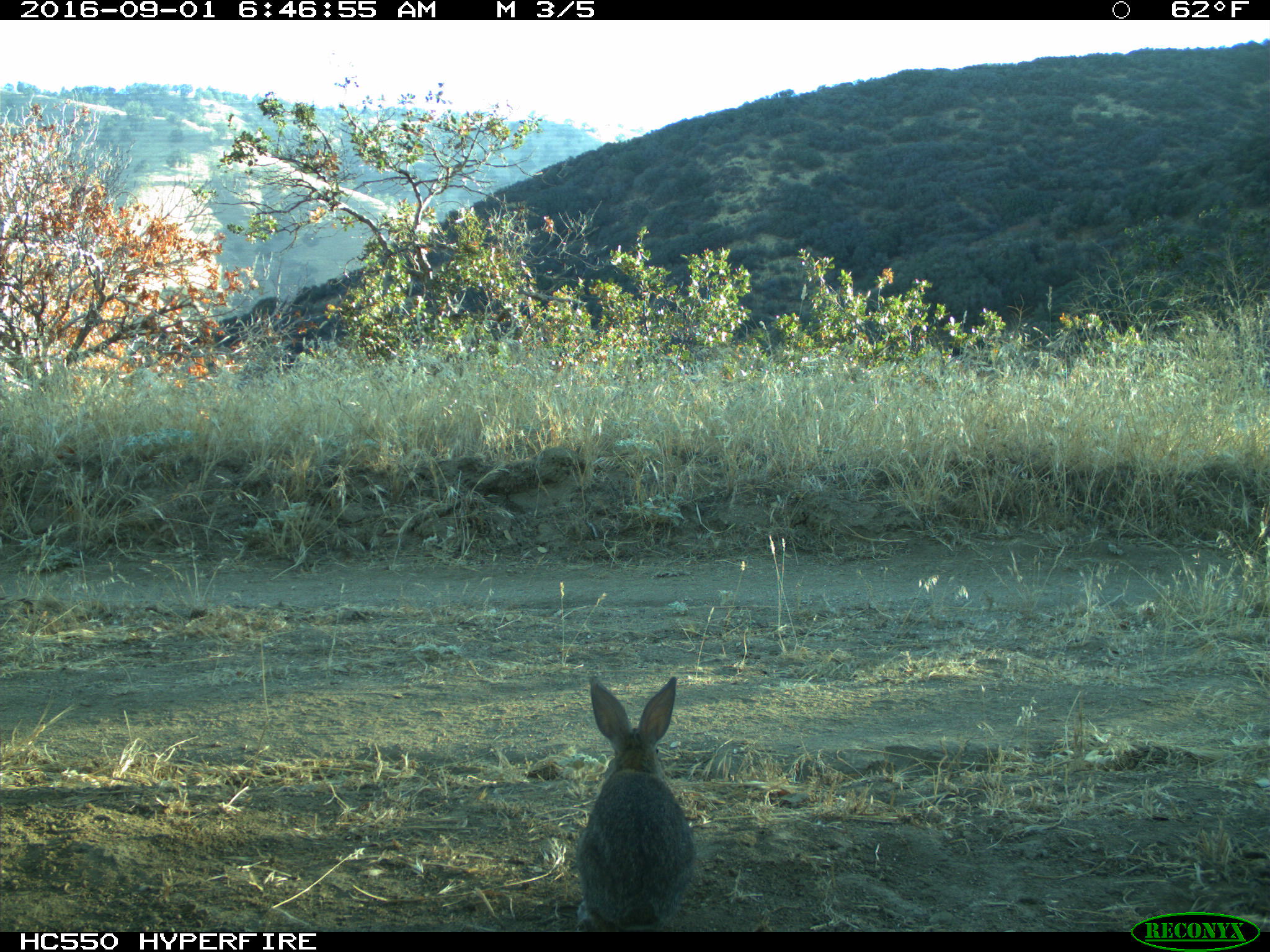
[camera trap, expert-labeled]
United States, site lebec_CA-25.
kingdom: Animalia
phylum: Chordata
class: Mammalia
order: Lagomorpha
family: Leporidae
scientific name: Leporidae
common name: rabbits and hares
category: unidentified rabbit